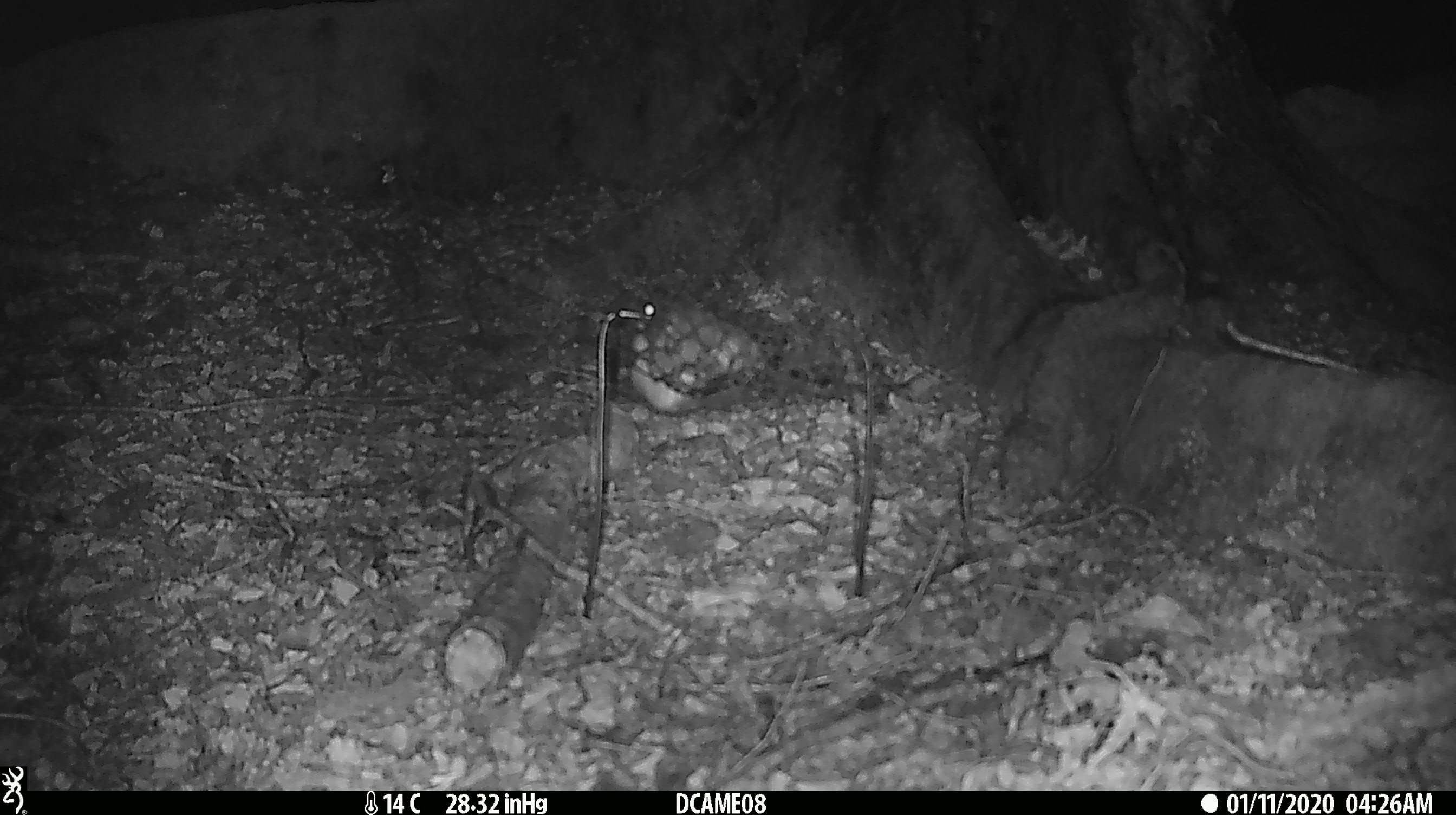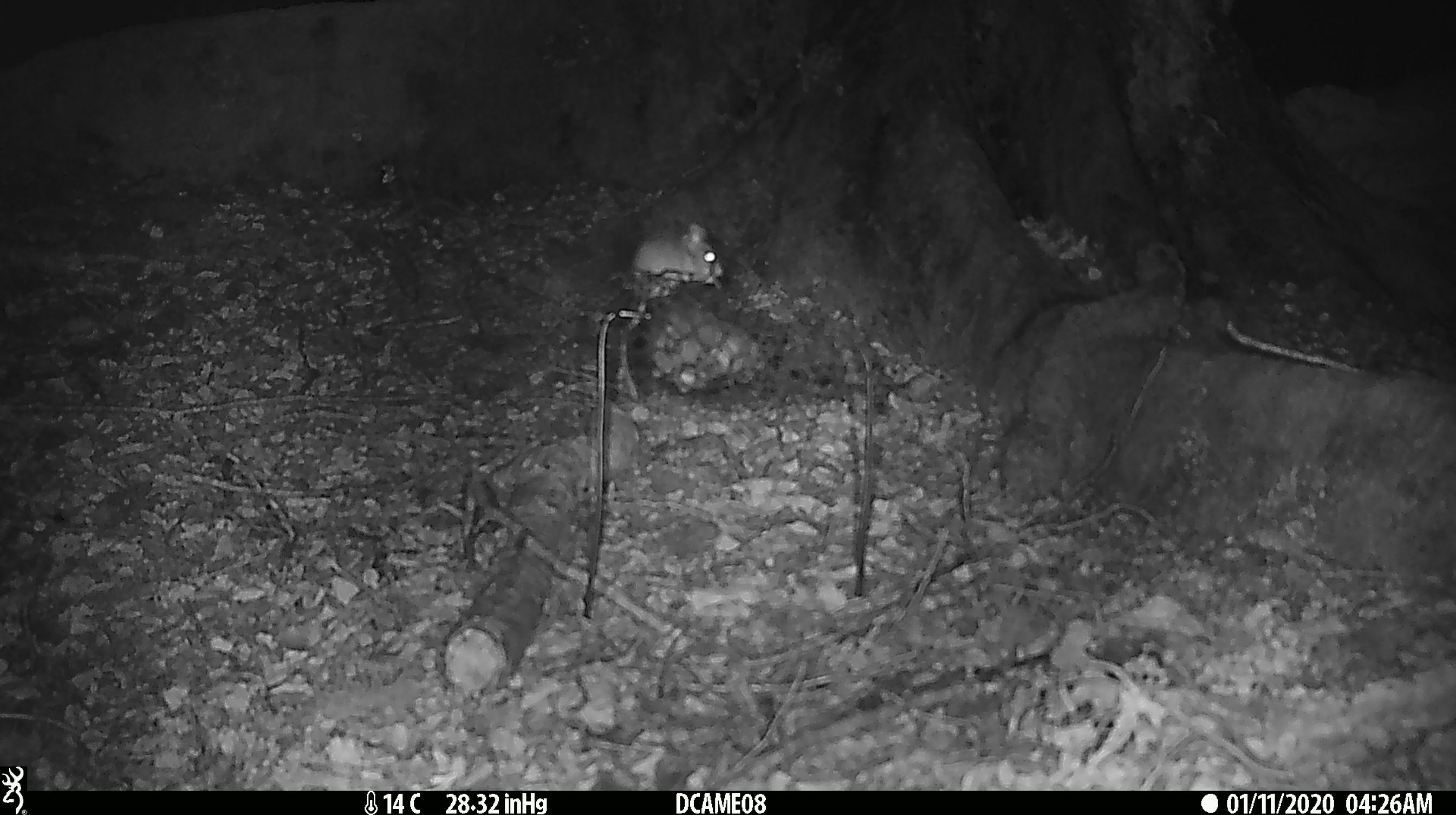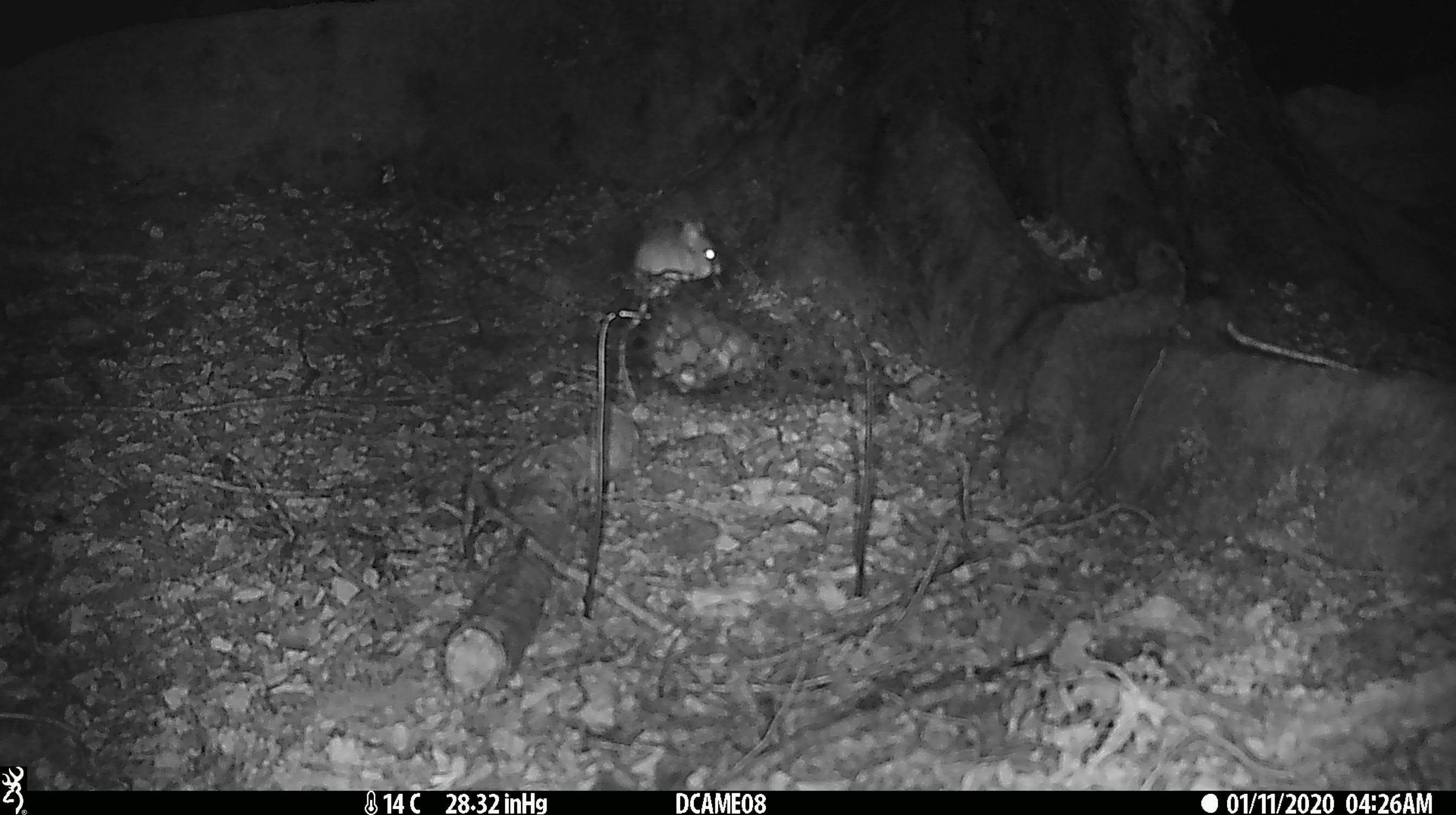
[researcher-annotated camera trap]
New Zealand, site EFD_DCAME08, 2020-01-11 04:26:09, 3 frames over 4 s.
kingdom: Animalia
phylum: Chordata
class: Mammalia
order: Rodentia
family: Muridae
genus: Mus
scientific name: Mus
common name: mouse